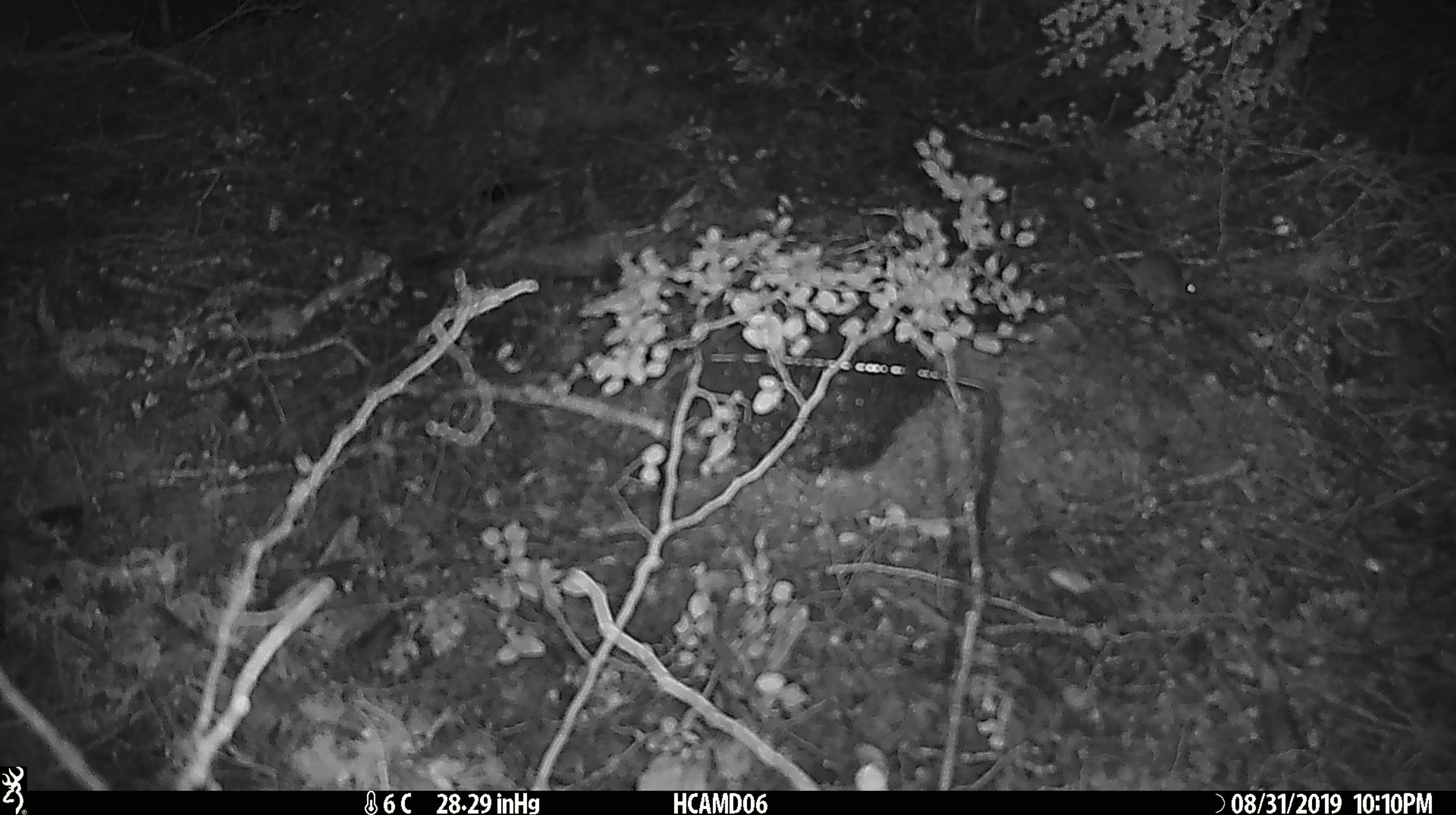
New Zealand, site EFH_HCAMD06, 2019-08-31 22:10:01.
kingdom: Animalia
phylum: Chordata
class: Mammalia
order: Rodentia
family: Muridae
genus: Mus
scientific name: Mus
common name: mouse